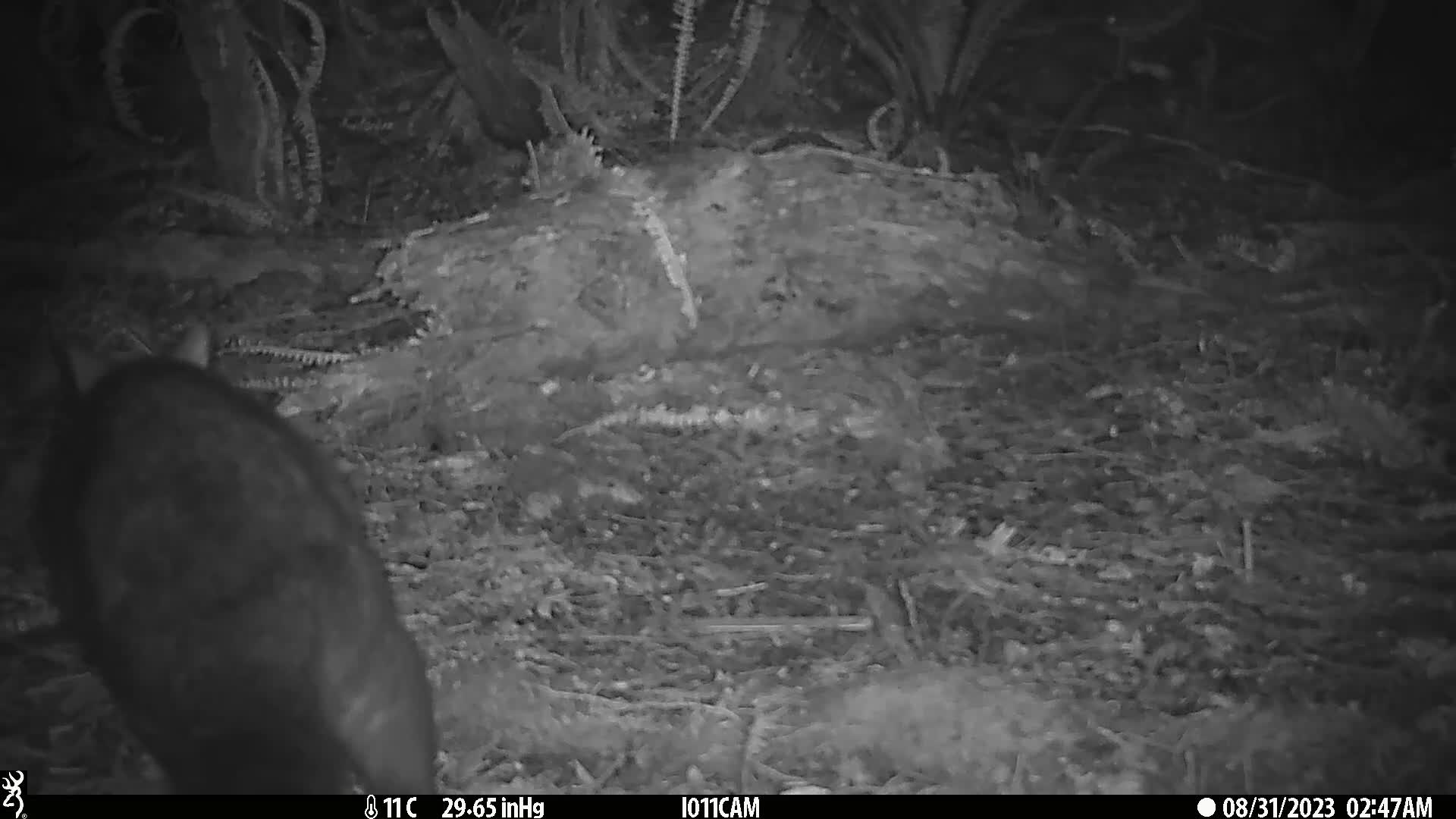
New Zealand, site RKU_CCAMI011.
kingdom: Animalia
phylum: Chordata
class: Mammalia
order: Diprotodontia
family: Phalangeridae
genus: Trichosurus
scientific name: Trichosurus vulpecula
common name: common brushtail possum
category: possum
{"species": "possum (common brushtail possum) (Trichosurus vulpecula)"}